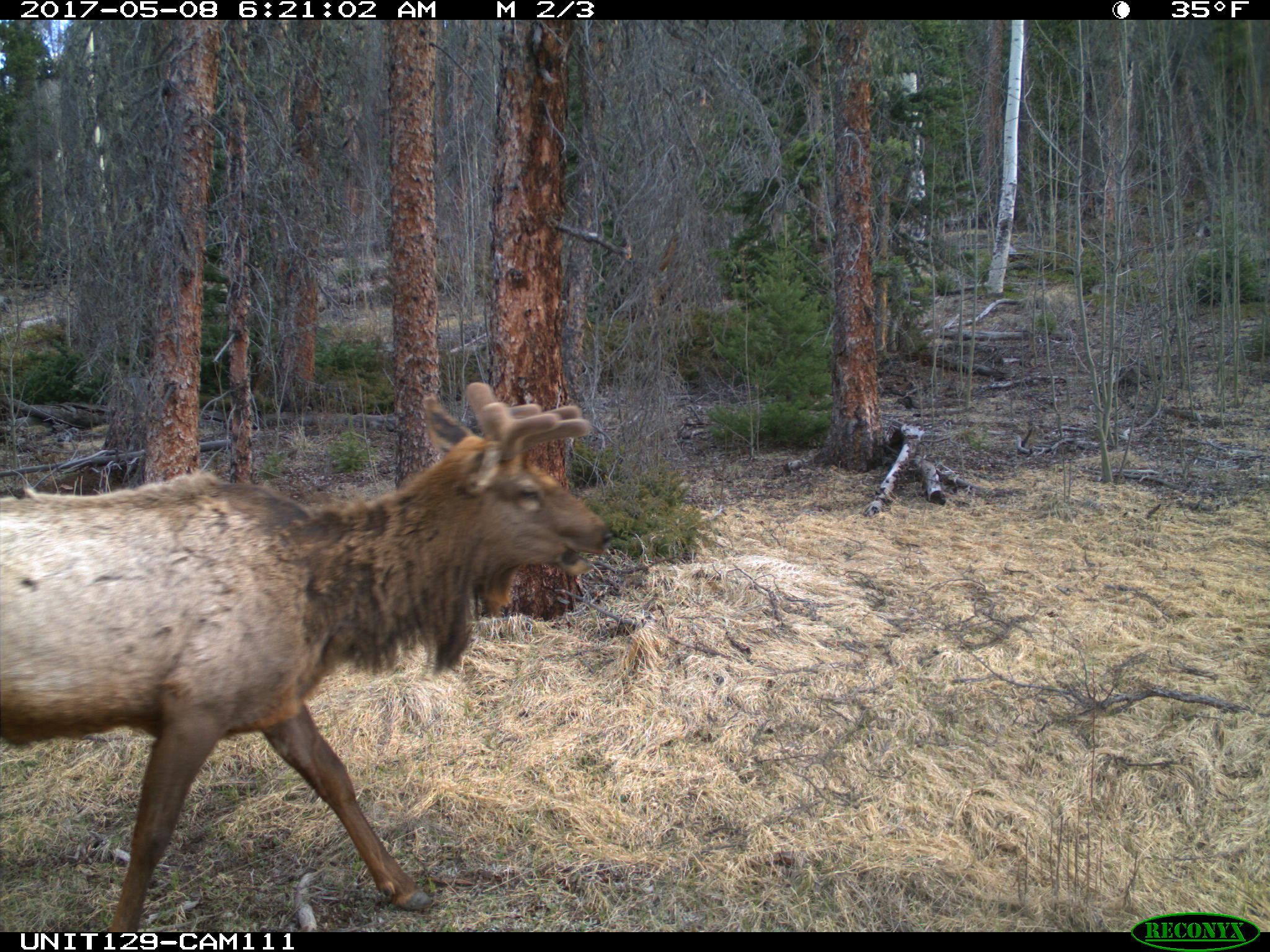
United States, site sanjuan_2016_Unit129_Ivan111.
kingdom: Animalia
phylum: Chordata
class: Mammalia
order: Artiodactyla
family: Cervidae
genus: Cervus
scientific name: Cervus elaphus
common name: red deer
Cervus elaphus (red deer).